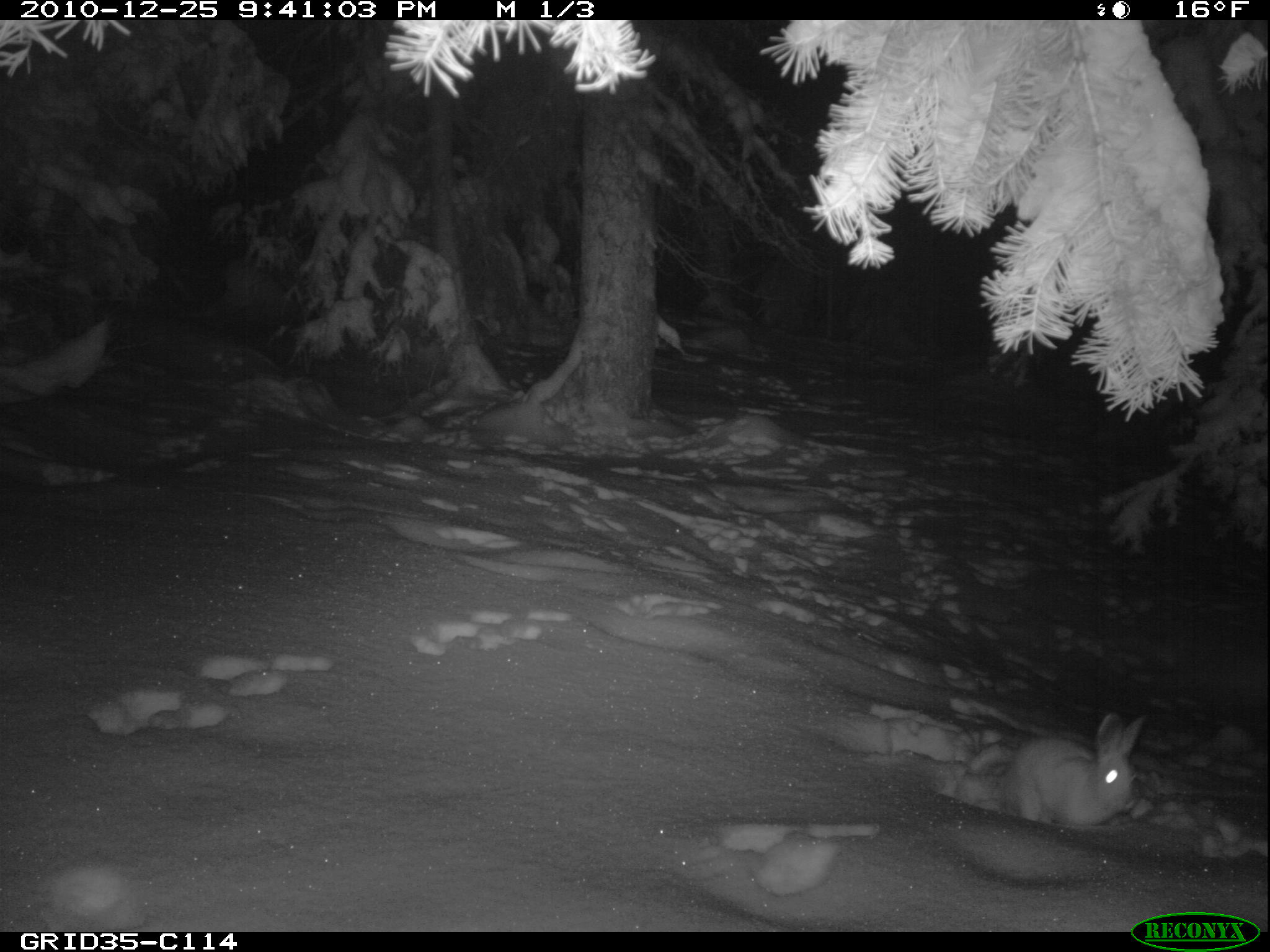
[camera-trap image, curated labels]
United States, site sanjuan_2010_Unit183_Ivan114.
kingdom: Animalia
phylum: Chordata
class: Mammalia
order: Lagomorpha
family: Leporidae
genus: Lepus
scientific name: Lepus americanus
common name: snowshoe hare